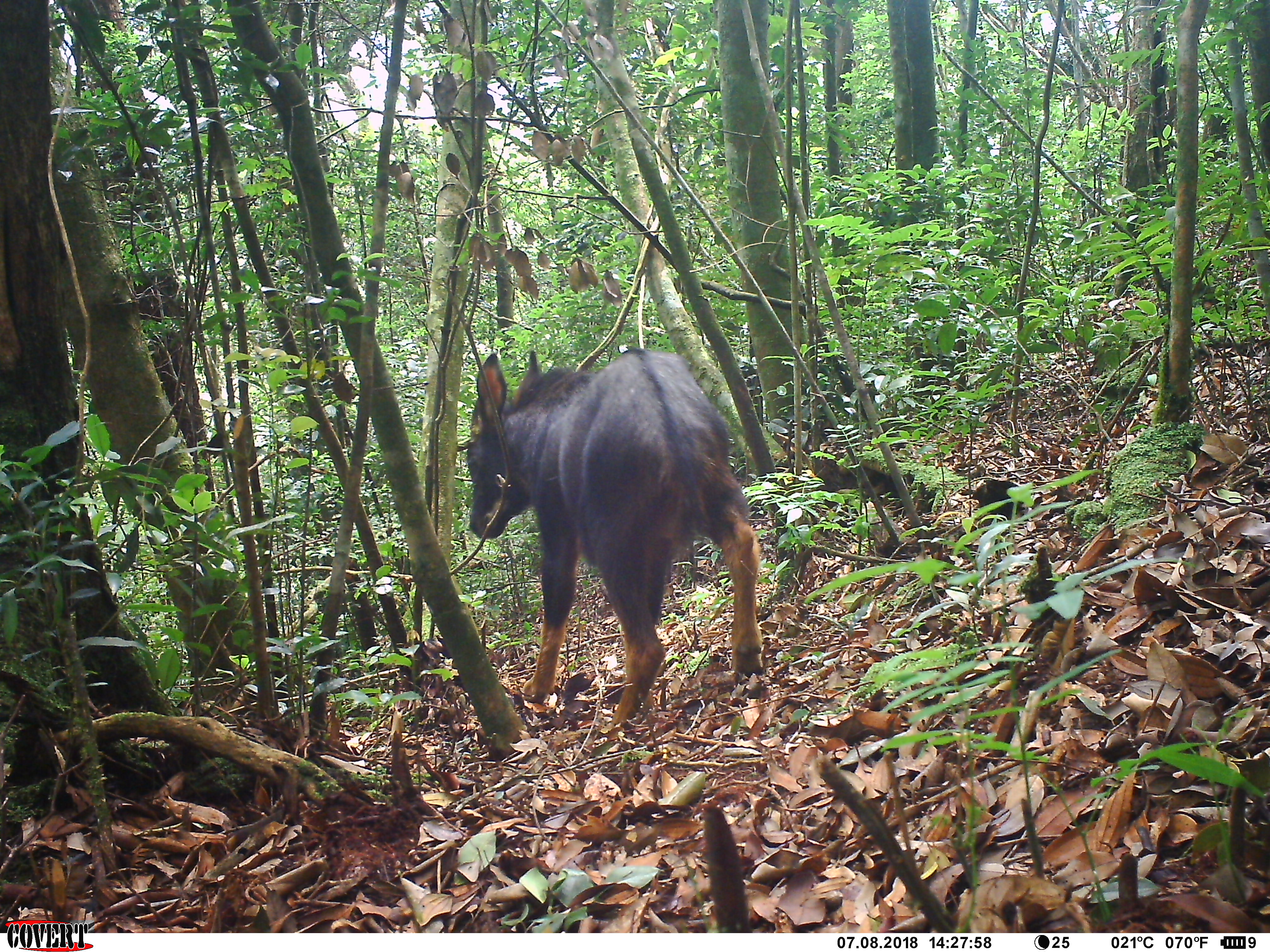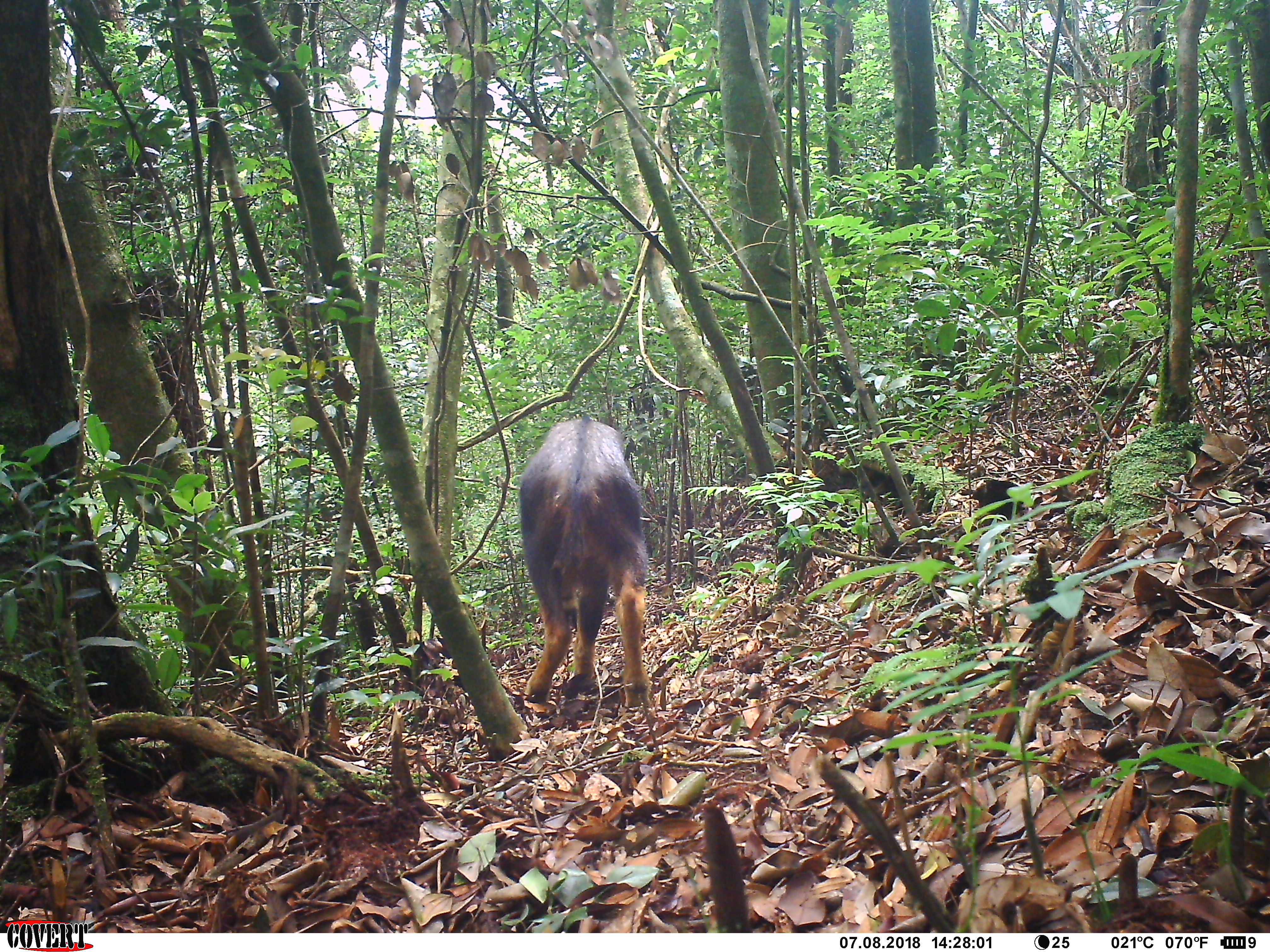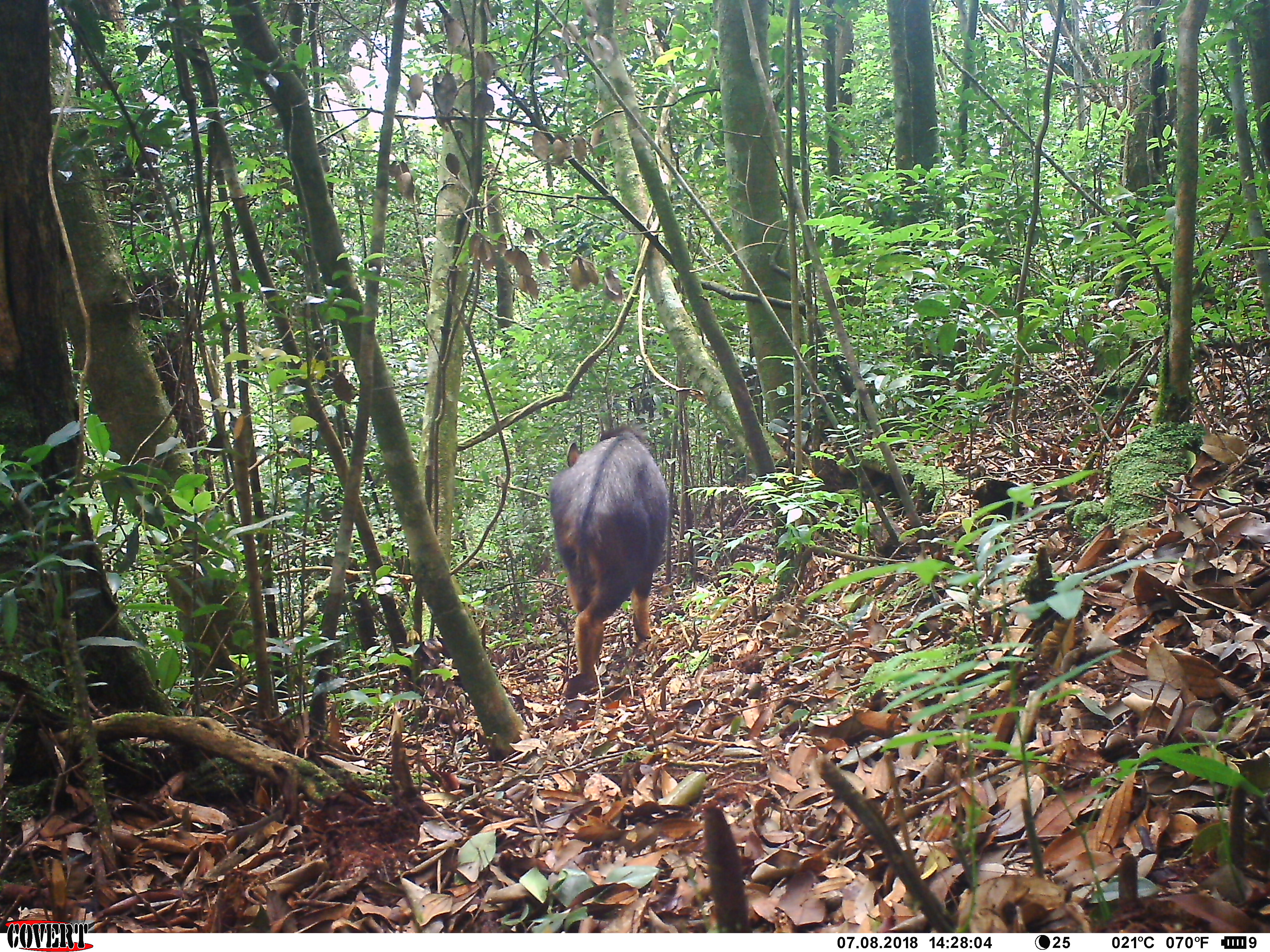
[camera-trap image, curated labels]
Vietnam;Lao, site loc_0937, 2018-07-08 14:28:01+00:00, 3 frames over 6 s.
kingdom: Animalia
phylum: Chordata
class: Mammalia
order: Artiodactyla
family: Bovidae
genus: Capricornis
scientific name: Capricornis sumatraensis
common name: chinese serow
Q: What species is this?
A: Chinese serow (Capricornis sumatraensis).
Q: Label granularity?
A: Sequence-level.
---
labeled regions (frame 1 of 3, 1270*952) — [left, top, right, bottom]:
chinese serow: [465, 344, 768, 726]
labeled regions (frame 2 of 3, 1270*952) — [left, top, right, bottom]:
chinese serow: [519, 414, 653, 708]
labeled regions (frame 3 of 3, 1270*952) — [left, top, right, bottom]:
chinese serow: [546, 424, 670, 692]